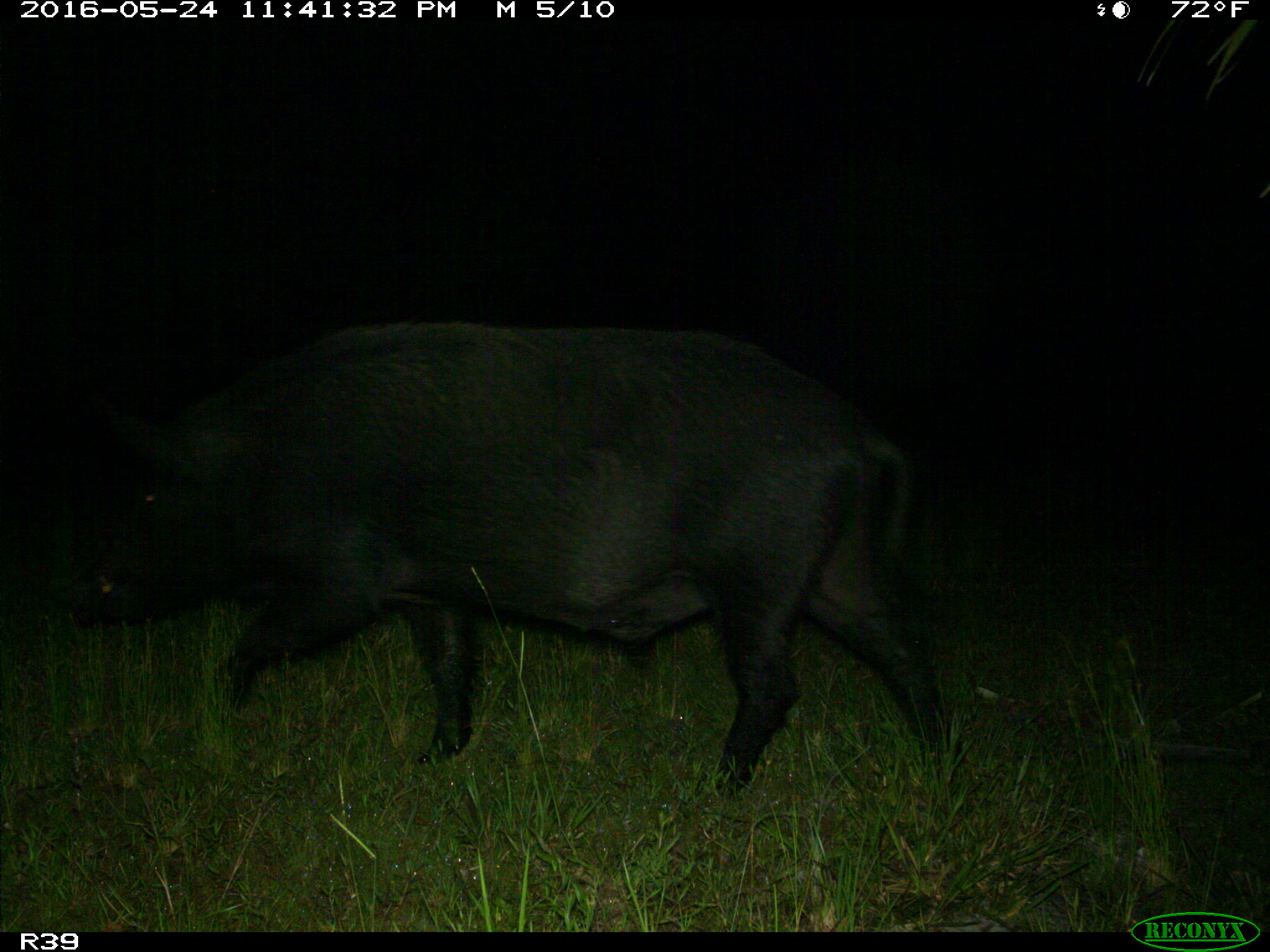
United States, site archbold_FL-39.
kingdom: Animalia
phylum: Chordata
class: Mammalia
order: Artiodactyla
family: Suidae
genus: Sus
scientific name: Sus scrofa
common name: wild boar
Sus scrofa (wild boar).